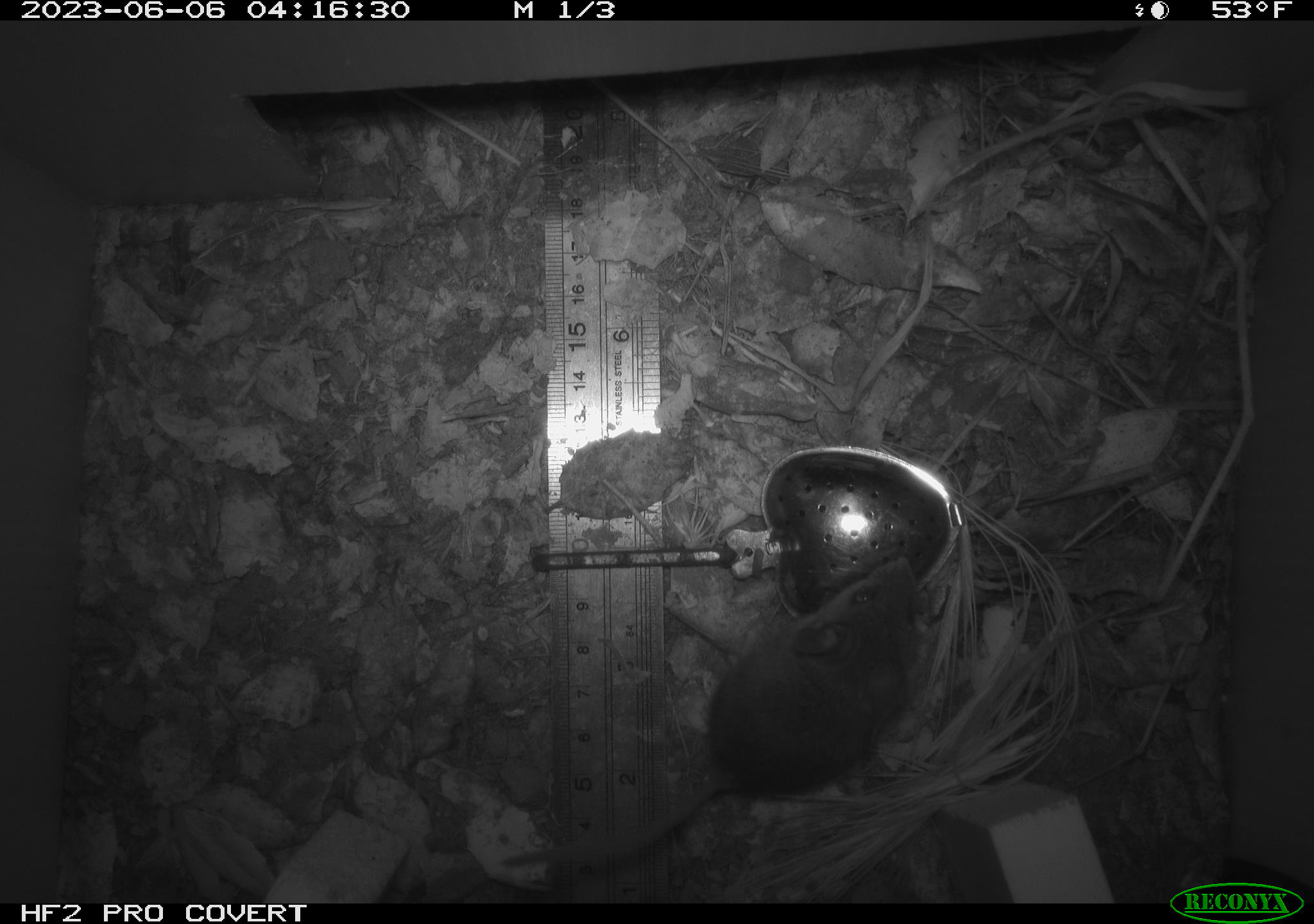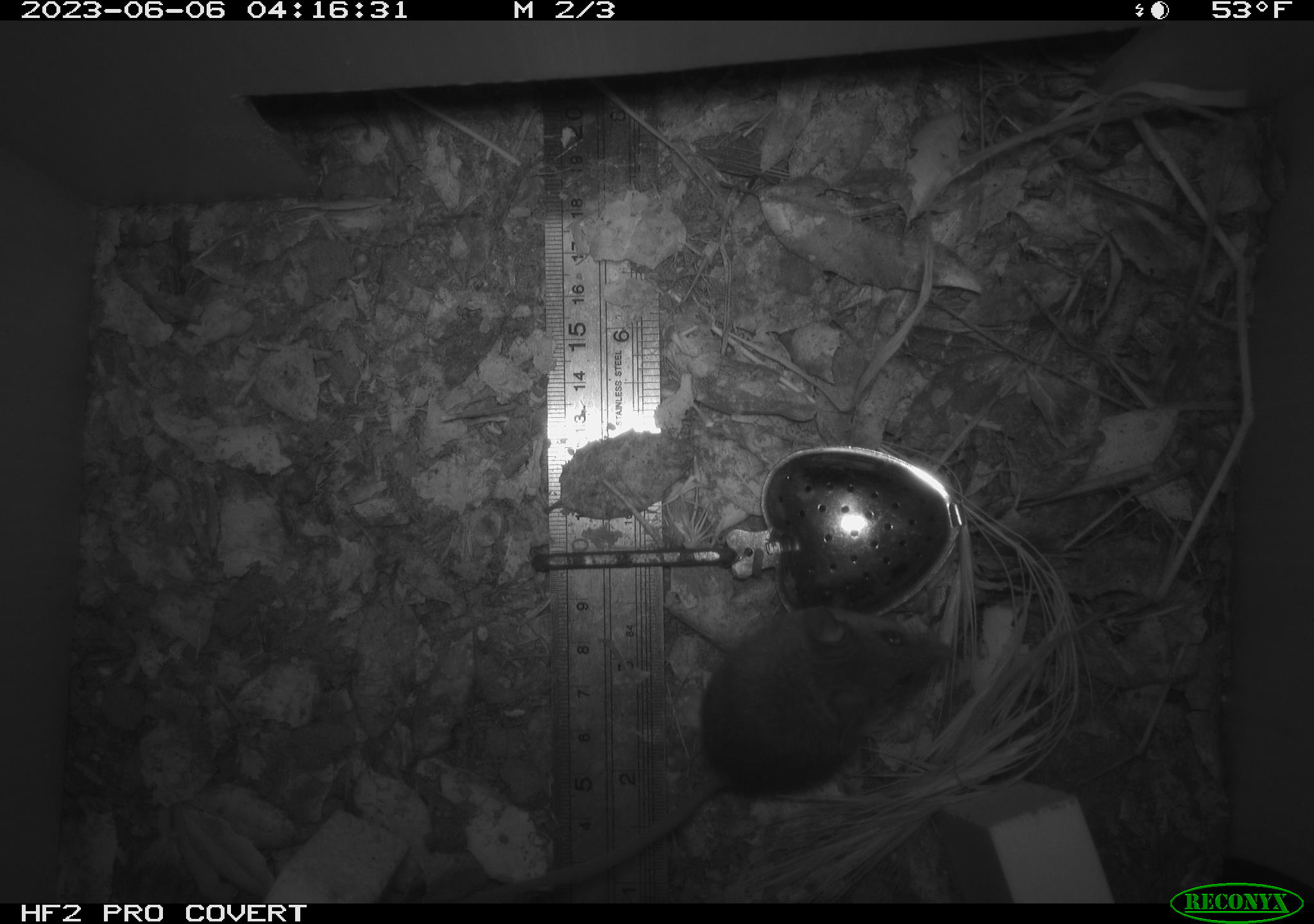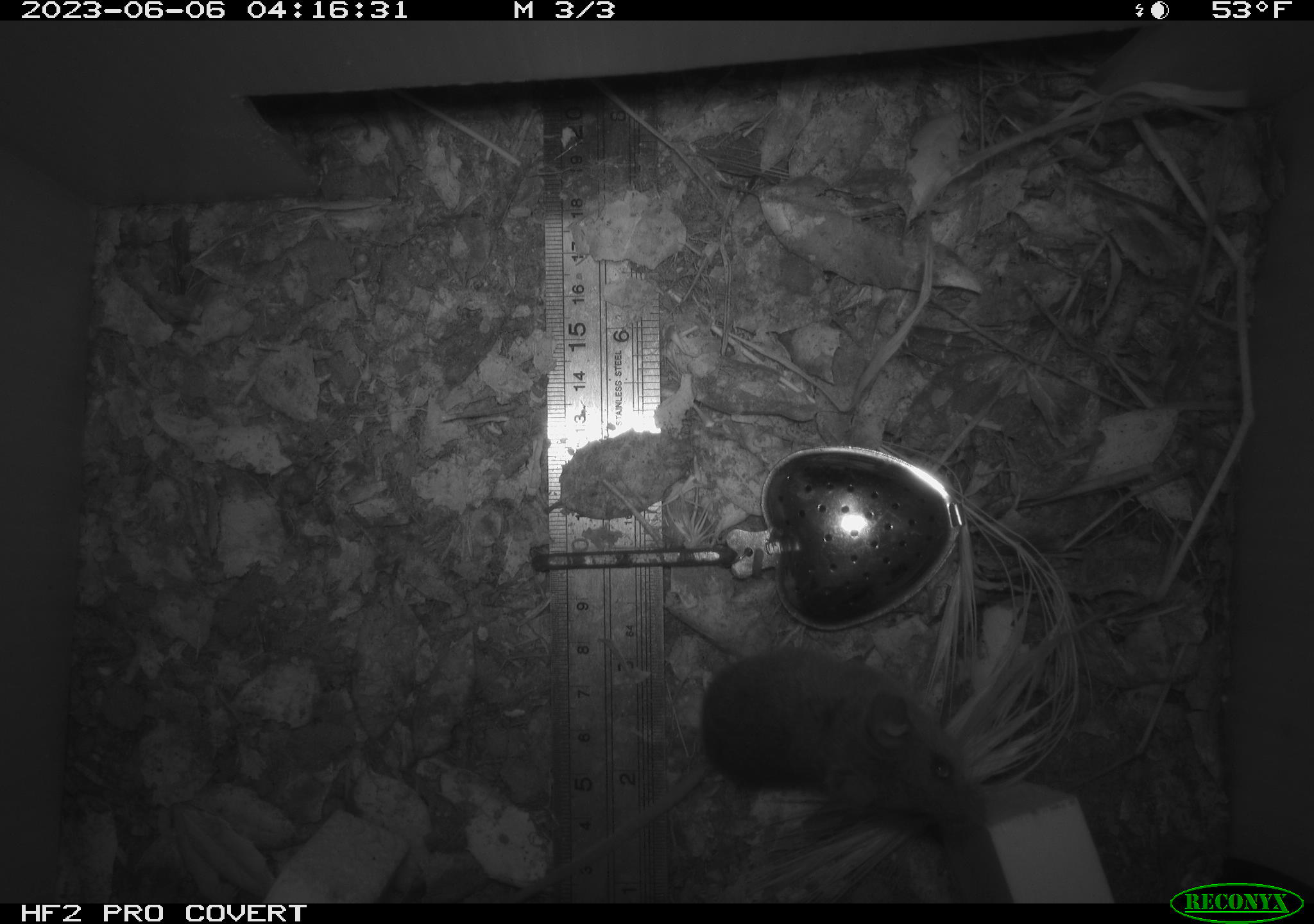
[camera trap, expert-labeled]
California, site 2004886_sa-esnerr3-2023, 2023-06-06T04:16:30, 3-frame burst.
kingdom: Animalia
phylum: Chordata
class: Mammalia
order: Rodentia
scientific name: Rodentia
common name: mouse species